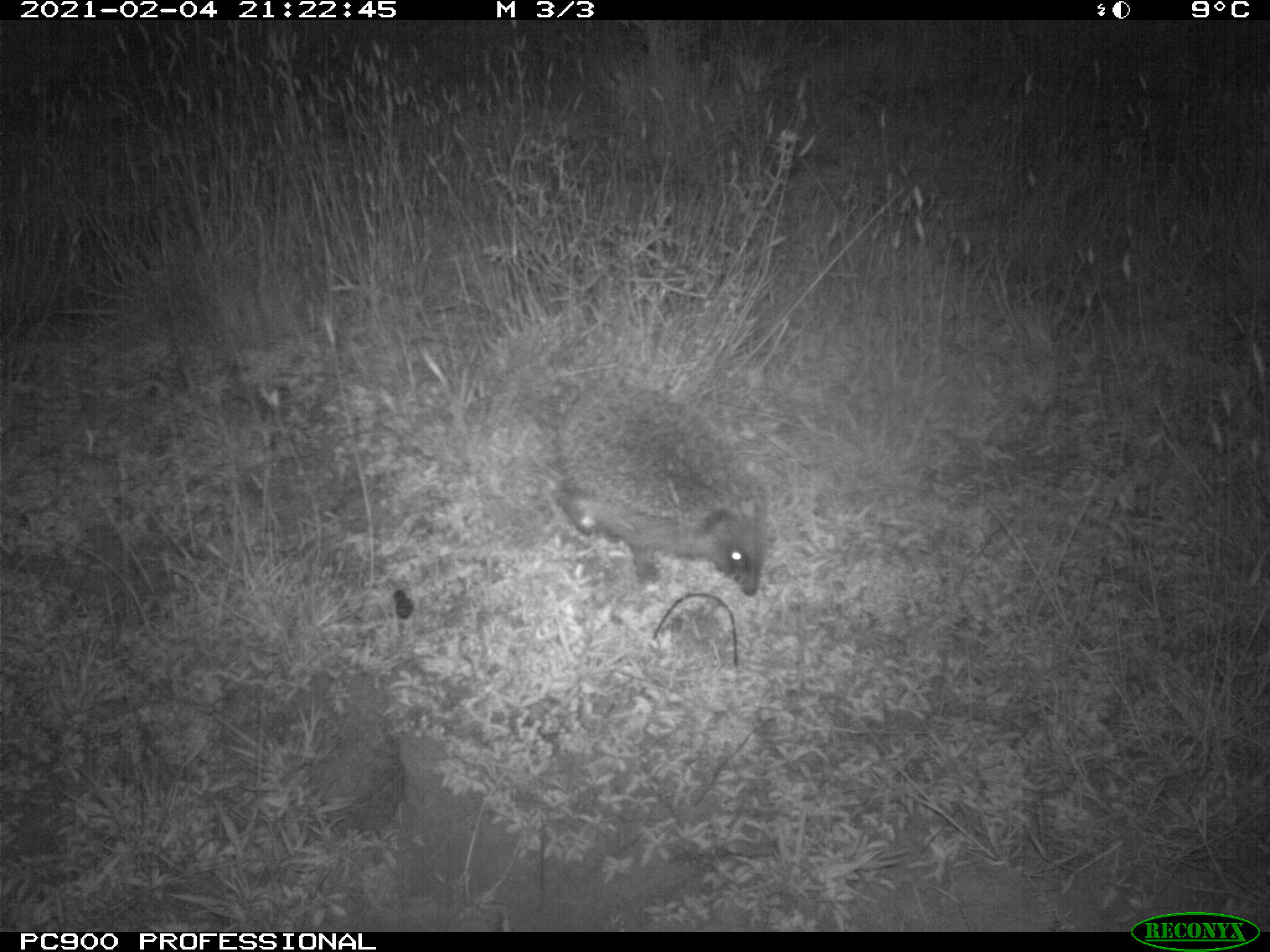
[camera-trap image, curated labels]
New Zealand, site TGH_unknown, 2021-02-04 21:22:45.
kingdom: Animalia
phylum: Chordata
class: Mammalia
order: Eulipotyphla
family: Erinaceidae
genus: Erinaceus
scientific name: Erinaceus europaeus europaeus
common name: european hedgehog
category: hedgehog